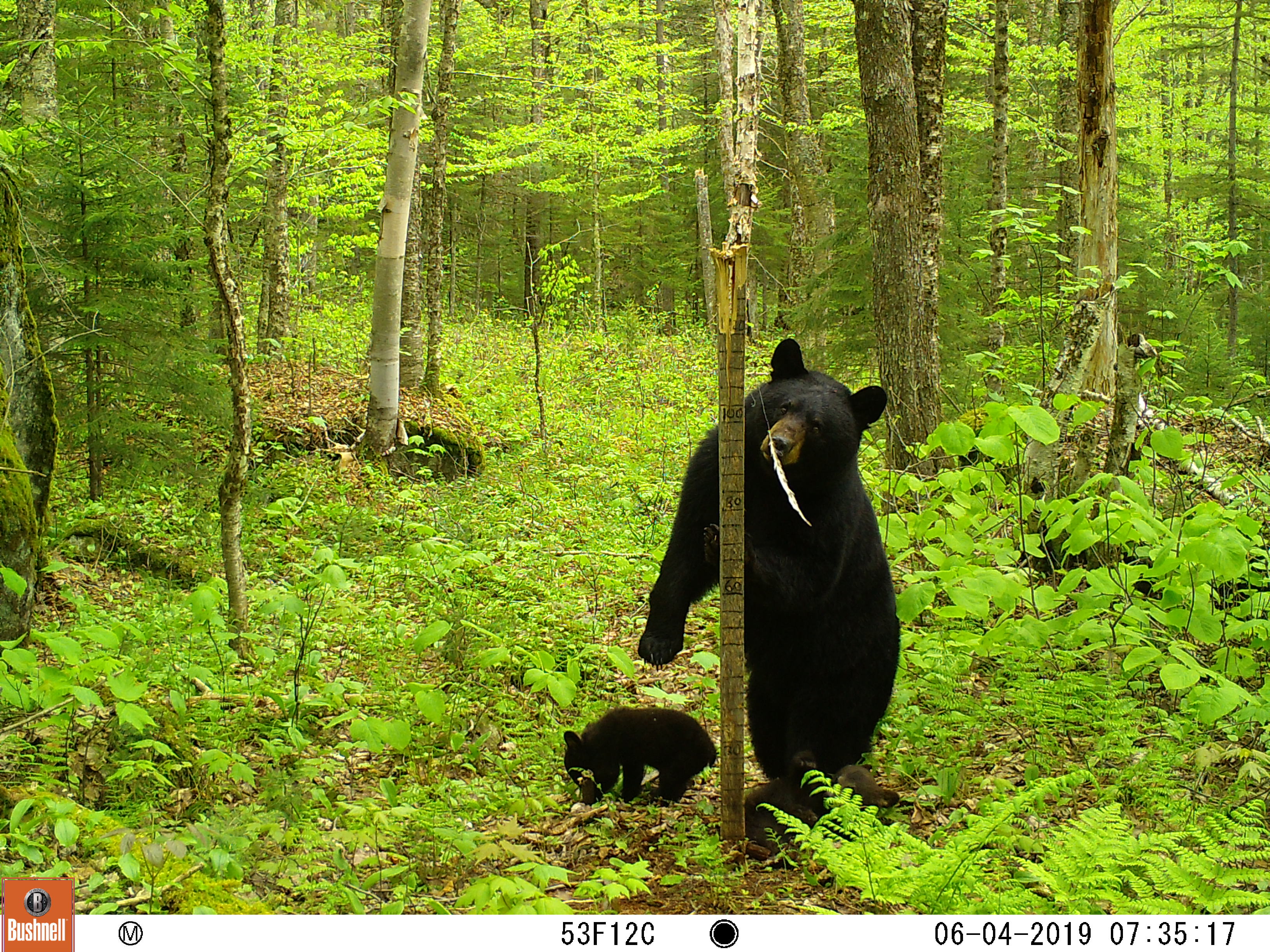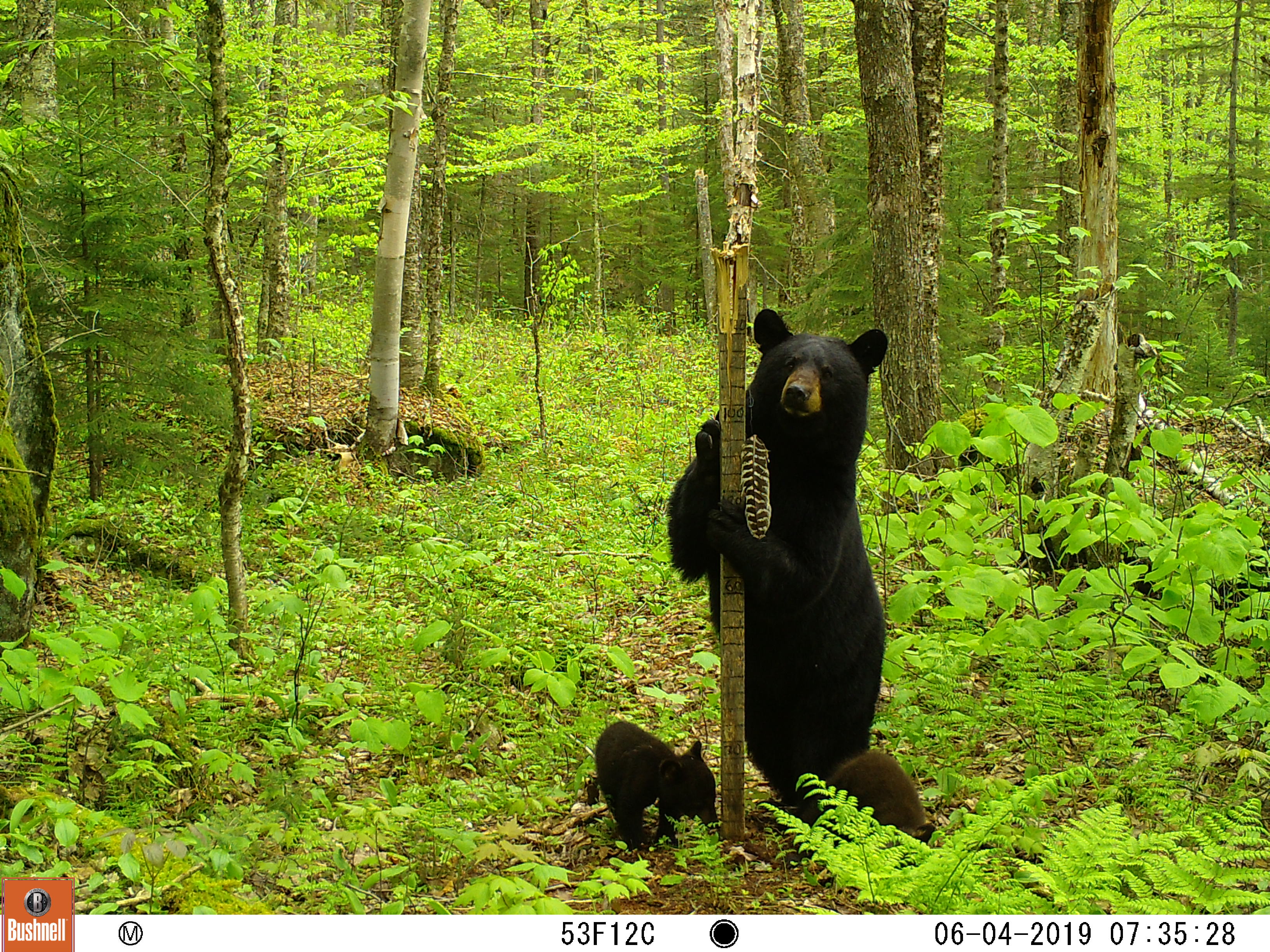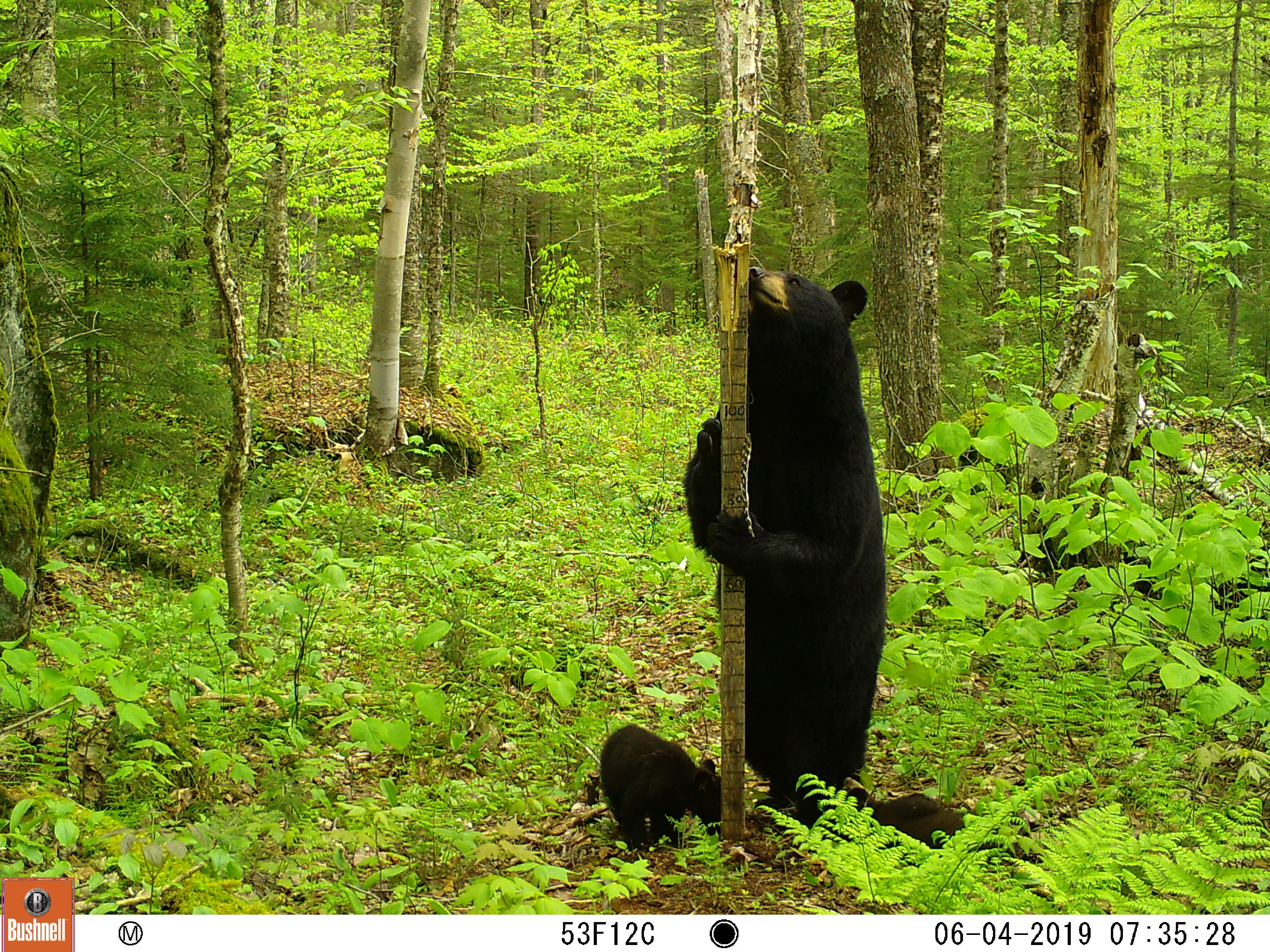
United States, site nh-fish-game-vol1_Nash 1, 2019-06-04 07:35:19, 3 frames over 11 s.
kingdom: Animalia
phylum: Chordata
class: Mammalia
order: Carnivora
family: Ursidae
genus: Ursus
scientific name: Ursus americanus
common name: black bear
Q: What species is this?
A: Black bear (Ursus americanus).